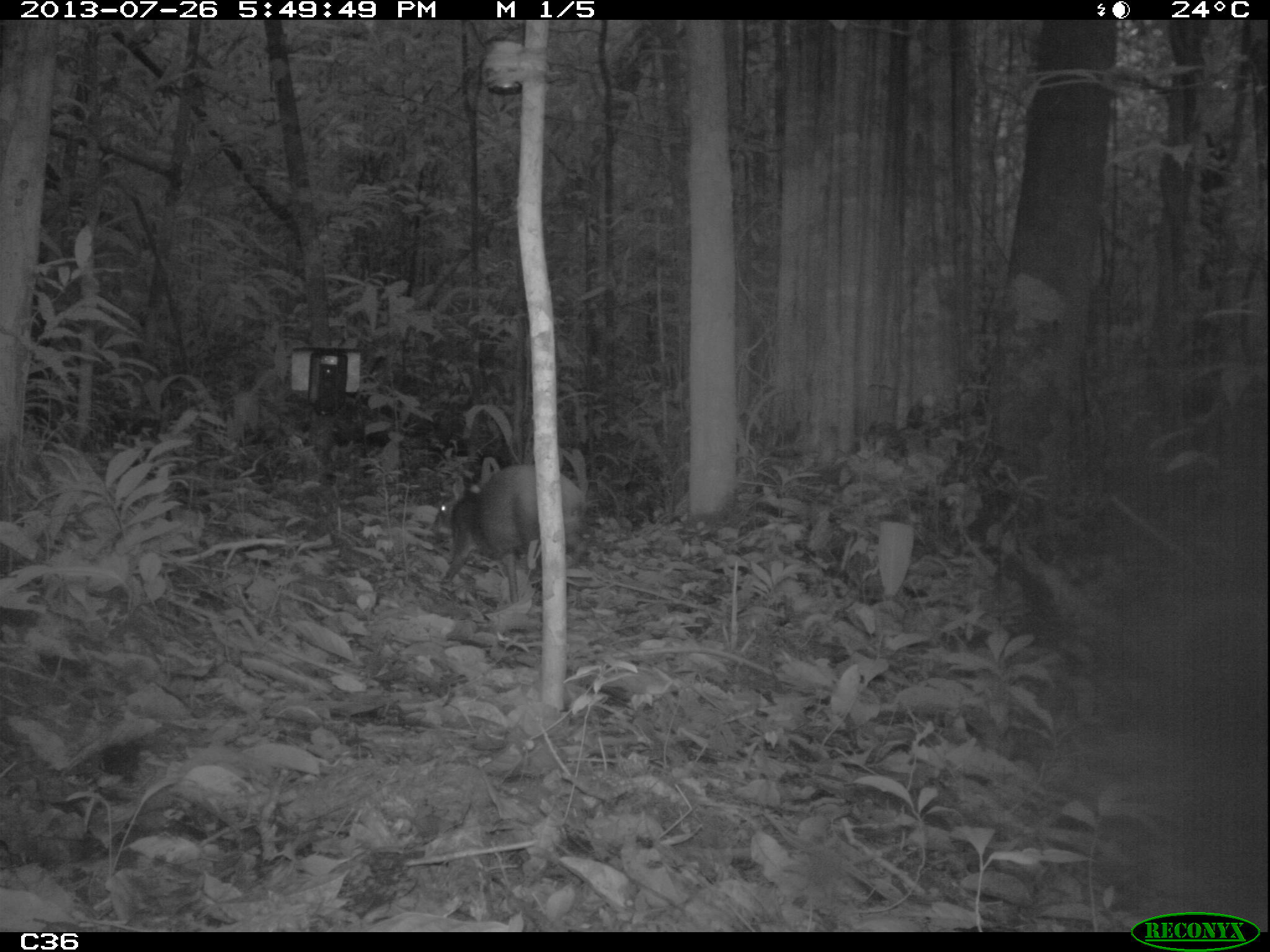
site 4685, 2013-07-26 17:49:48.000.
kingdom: Animalia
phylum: Chordata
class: Mammalia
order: Rodentia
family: Dasyproctidae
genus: Dasyprocta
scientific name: Dasyprocta leporina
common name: red-rumped agouti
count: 1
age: adult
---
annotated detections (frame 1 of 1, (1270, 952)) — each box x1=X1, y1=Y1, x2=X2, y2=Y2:
dasyprocta leporina: x1=430, y1=462, x2=587, y2=611